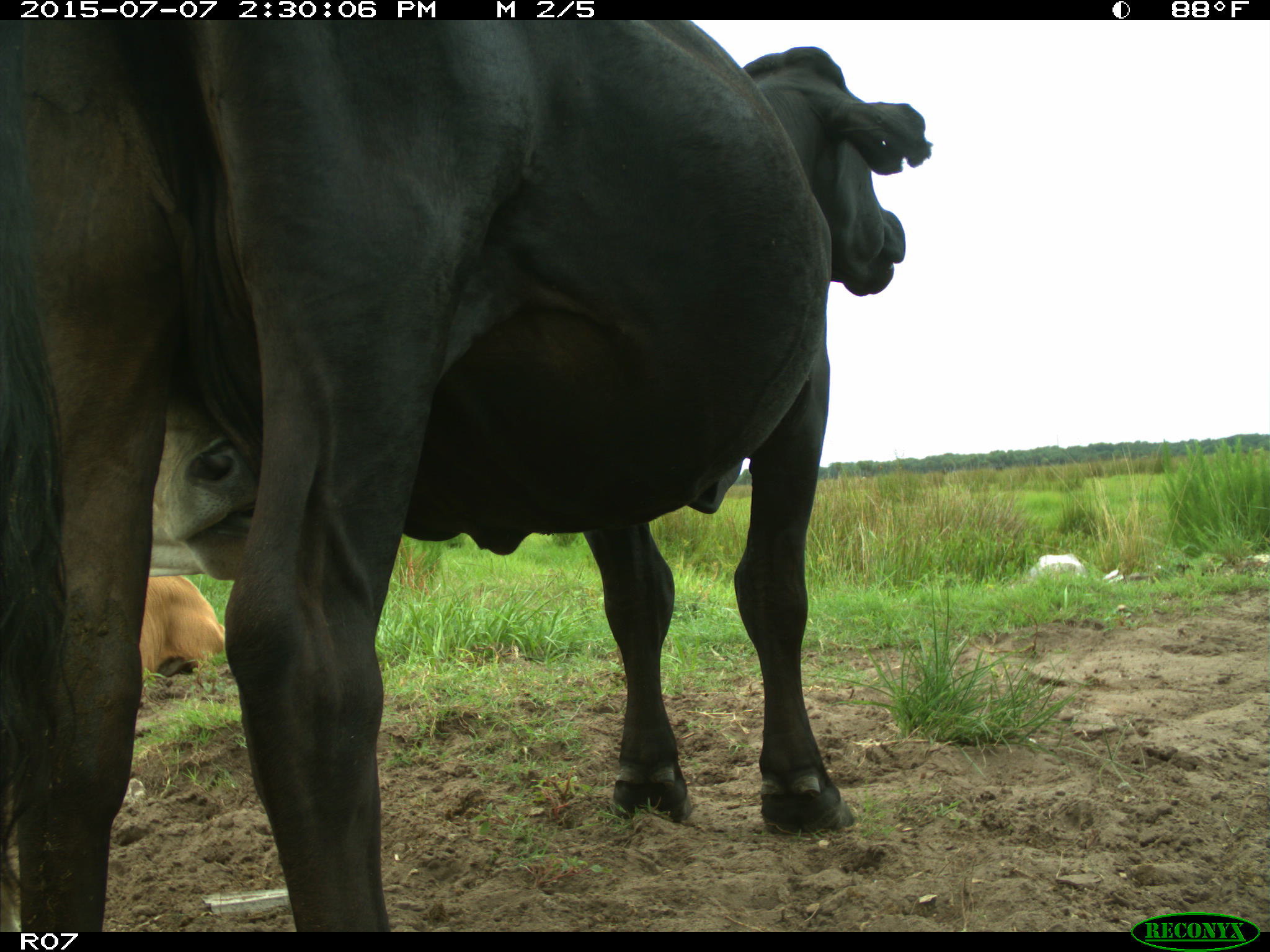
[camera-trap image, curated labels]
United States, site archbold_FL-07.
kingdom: Animalia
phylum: Chordata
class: Mammalia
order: Artiodactyla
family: Bovidae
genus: Bos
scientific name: Bos taurus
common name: domestic cow